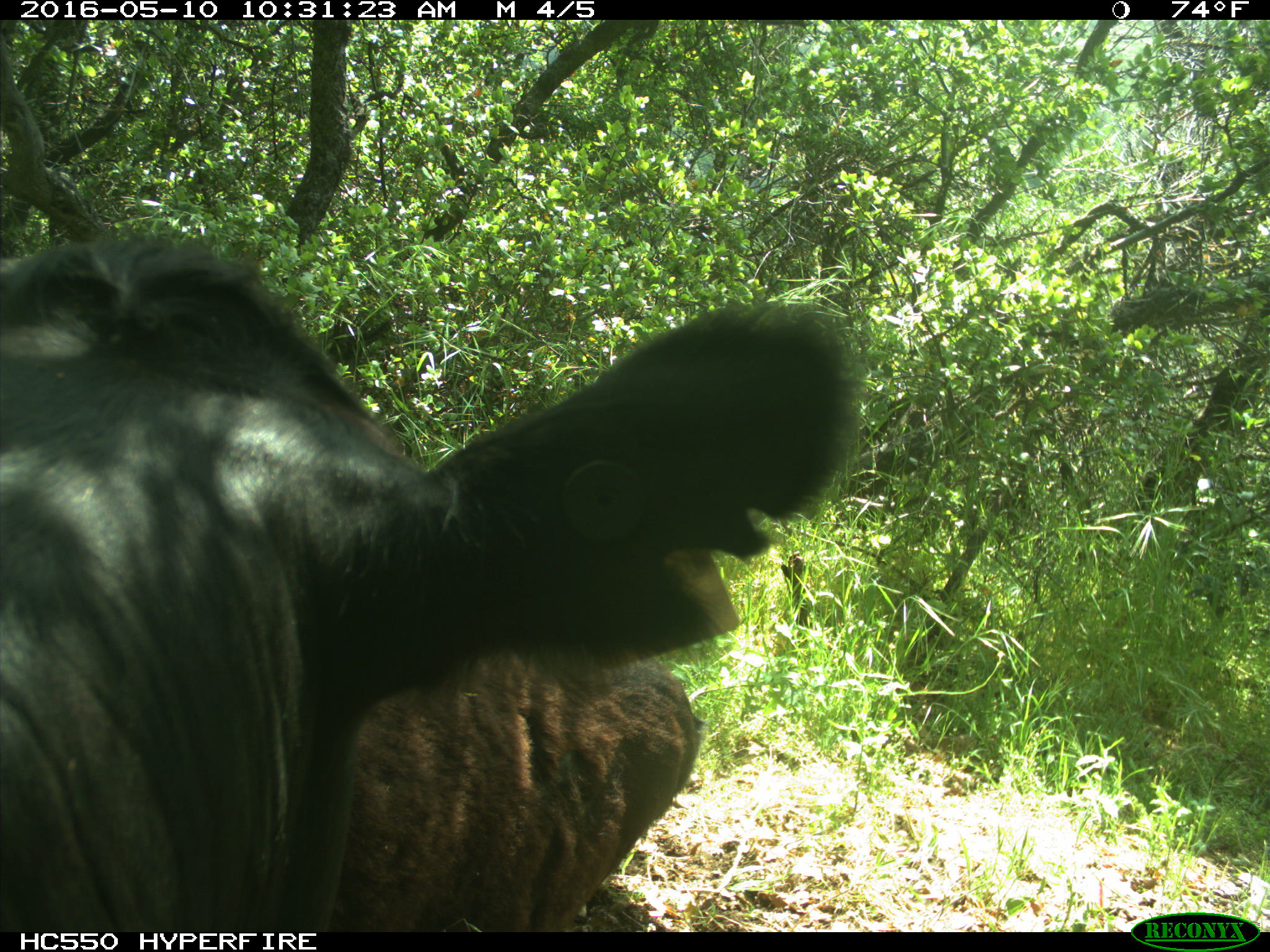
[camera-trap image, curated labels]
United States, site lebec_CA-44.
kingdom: Animalia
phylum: Chordata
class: Mammalia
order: Artiodactyla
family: Bovidae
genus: Bos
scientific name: Bos taurus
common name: domestic cow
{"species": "Bos taurus (domestic cow)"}